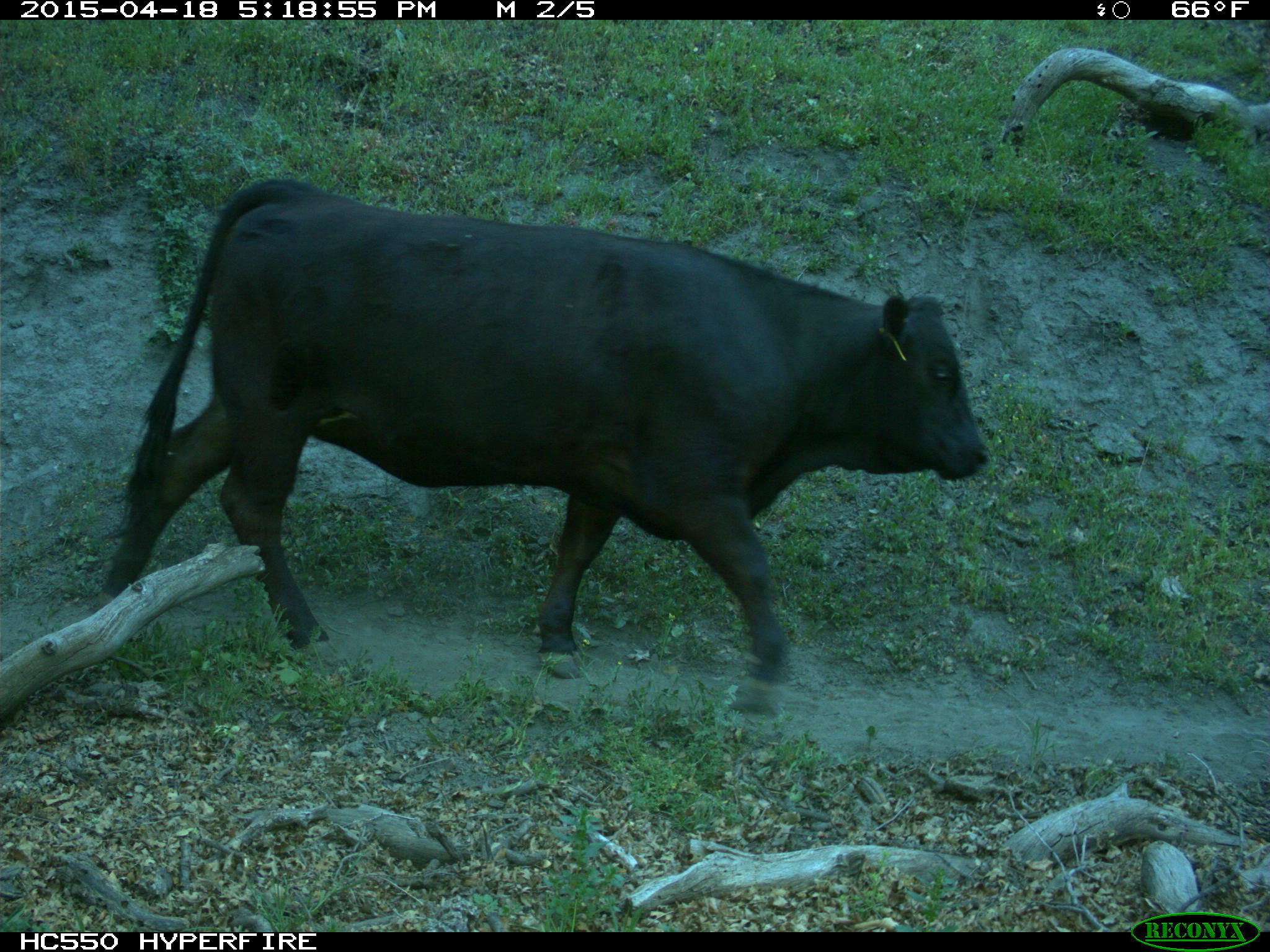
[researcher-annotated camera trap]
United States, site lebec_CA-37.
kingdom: Animalia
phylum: Chordata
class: Mammalia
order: Artiodactyla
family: Bovidae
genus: Bos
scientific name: Bos taurus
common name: domestic cow